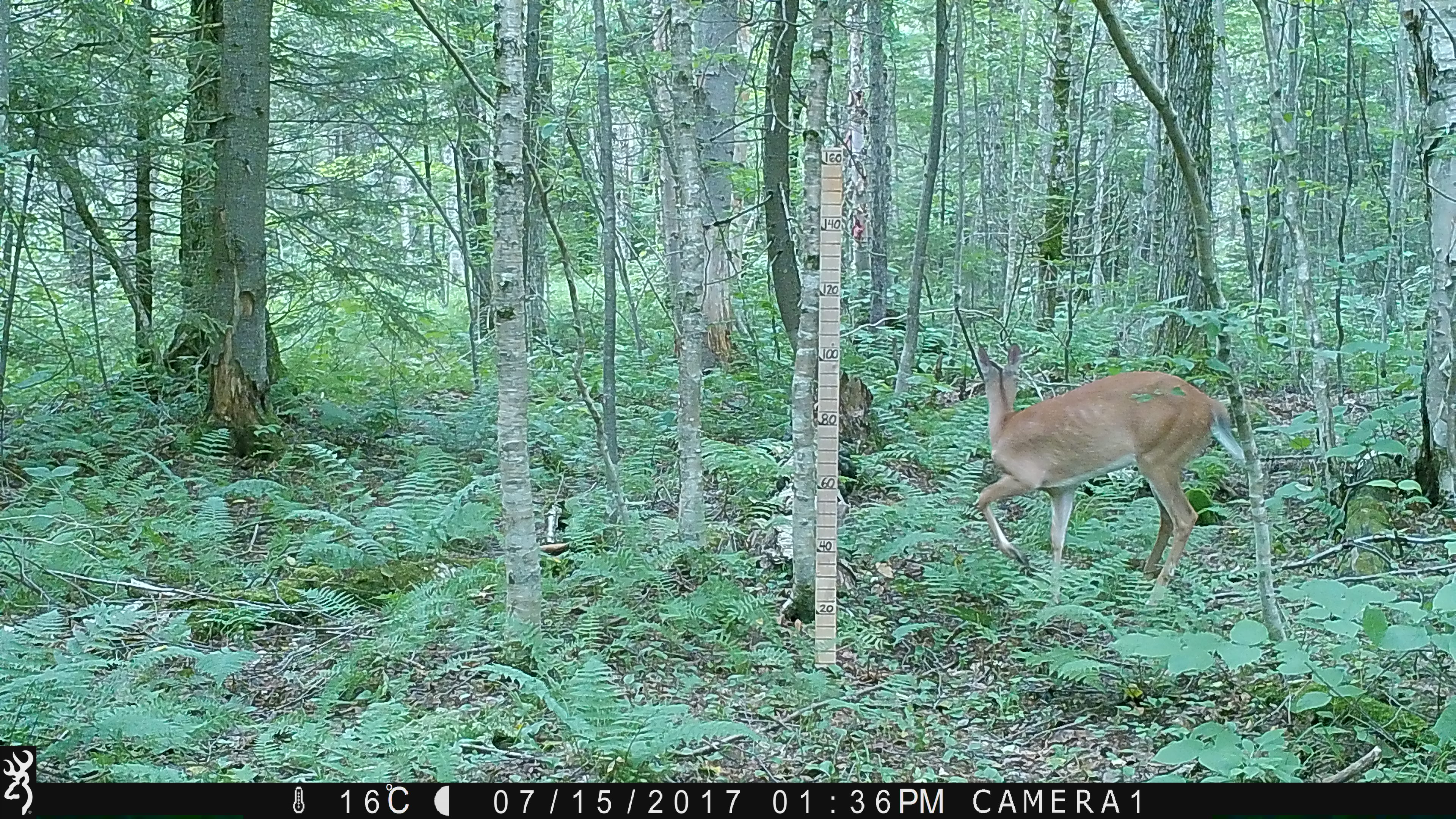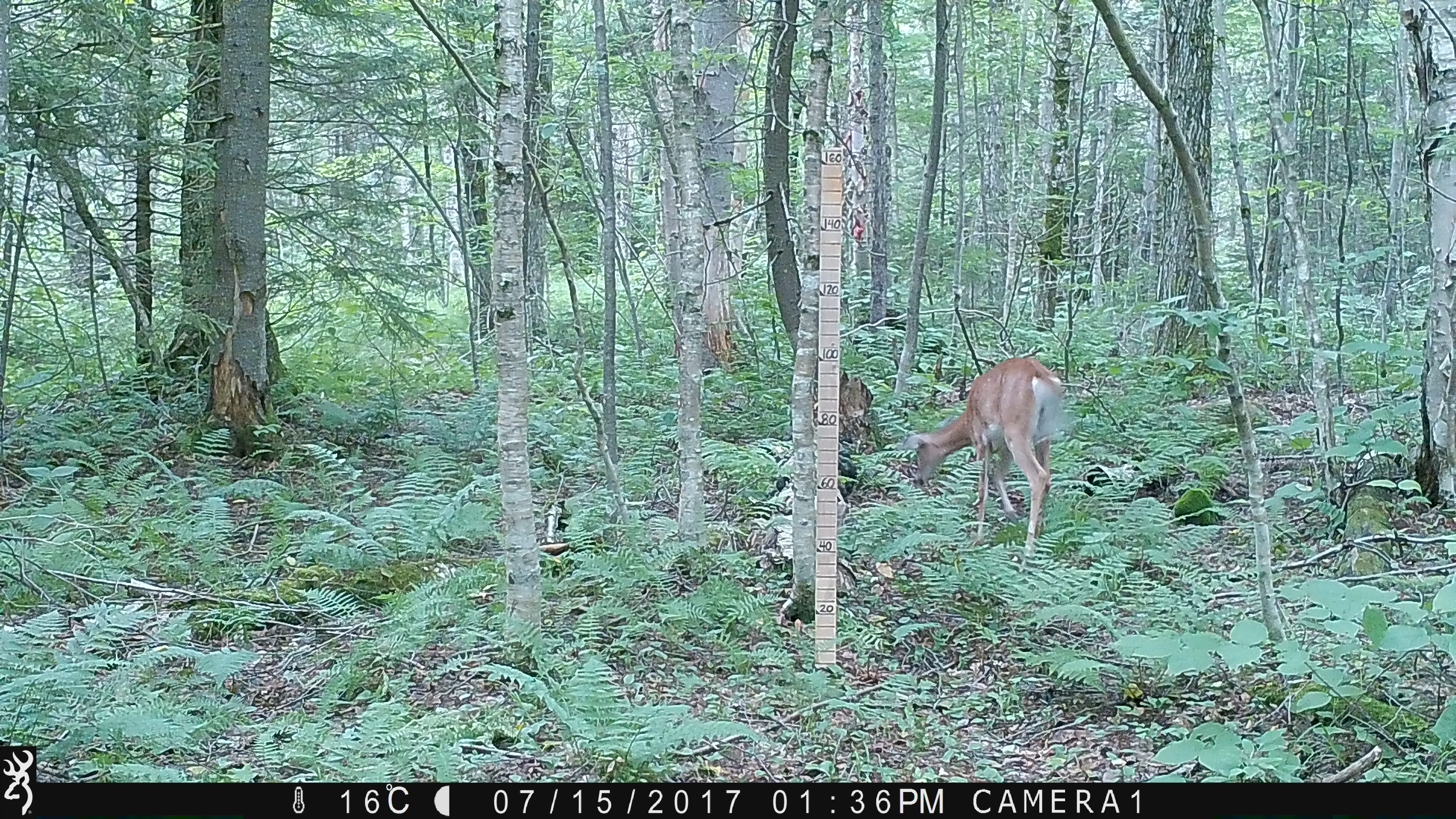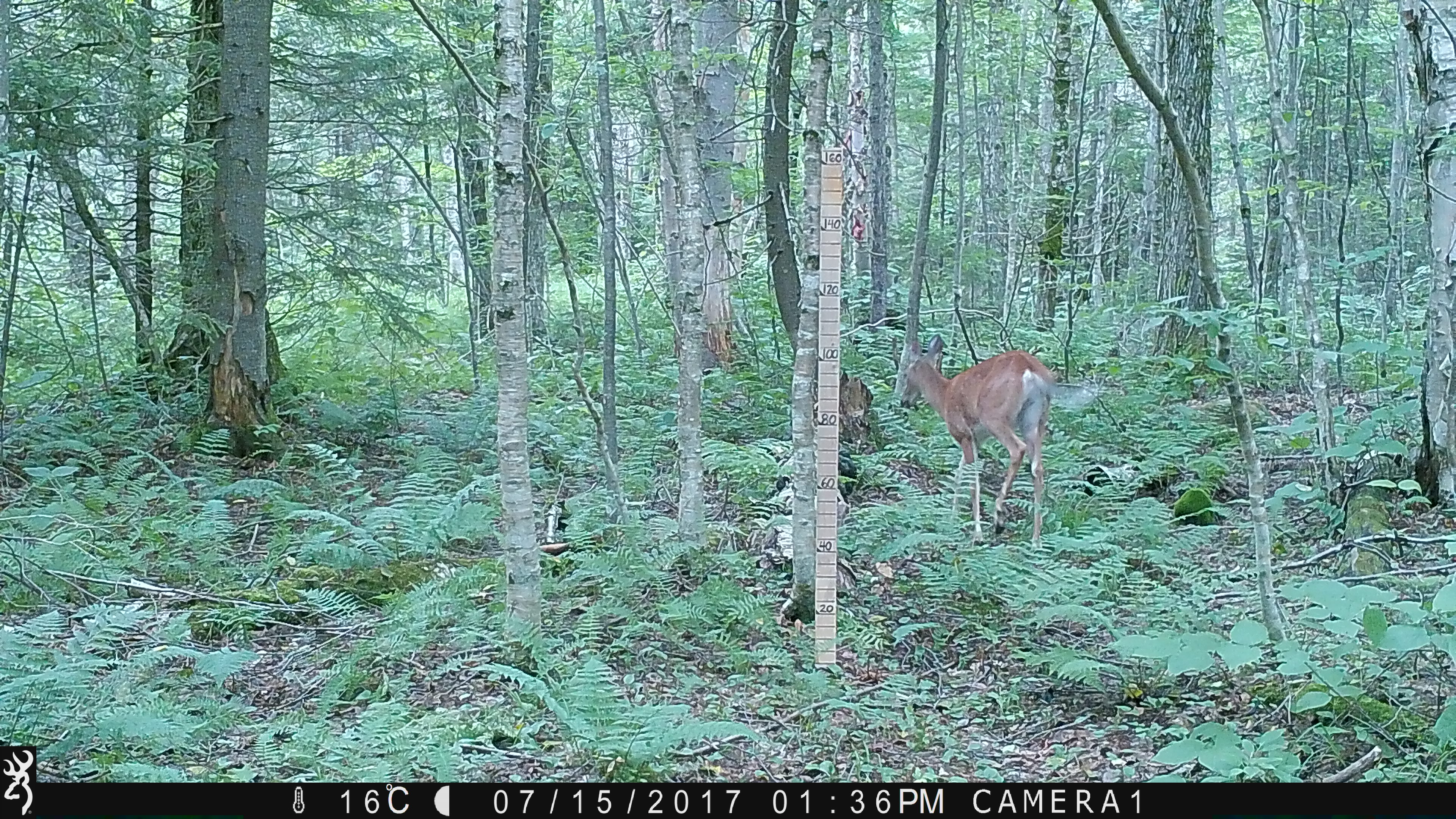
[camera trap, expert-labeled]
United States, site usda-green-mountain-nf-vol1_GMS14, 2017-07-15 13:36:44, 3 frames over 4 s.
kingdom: Animalia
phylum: Chordata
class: Mammalia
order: Artiodactyla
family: Cervidae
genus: Odocoileus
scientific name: Odocoileus virginianus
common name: white-tailed deer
White-tailed deer (Odocoileus virginianus).